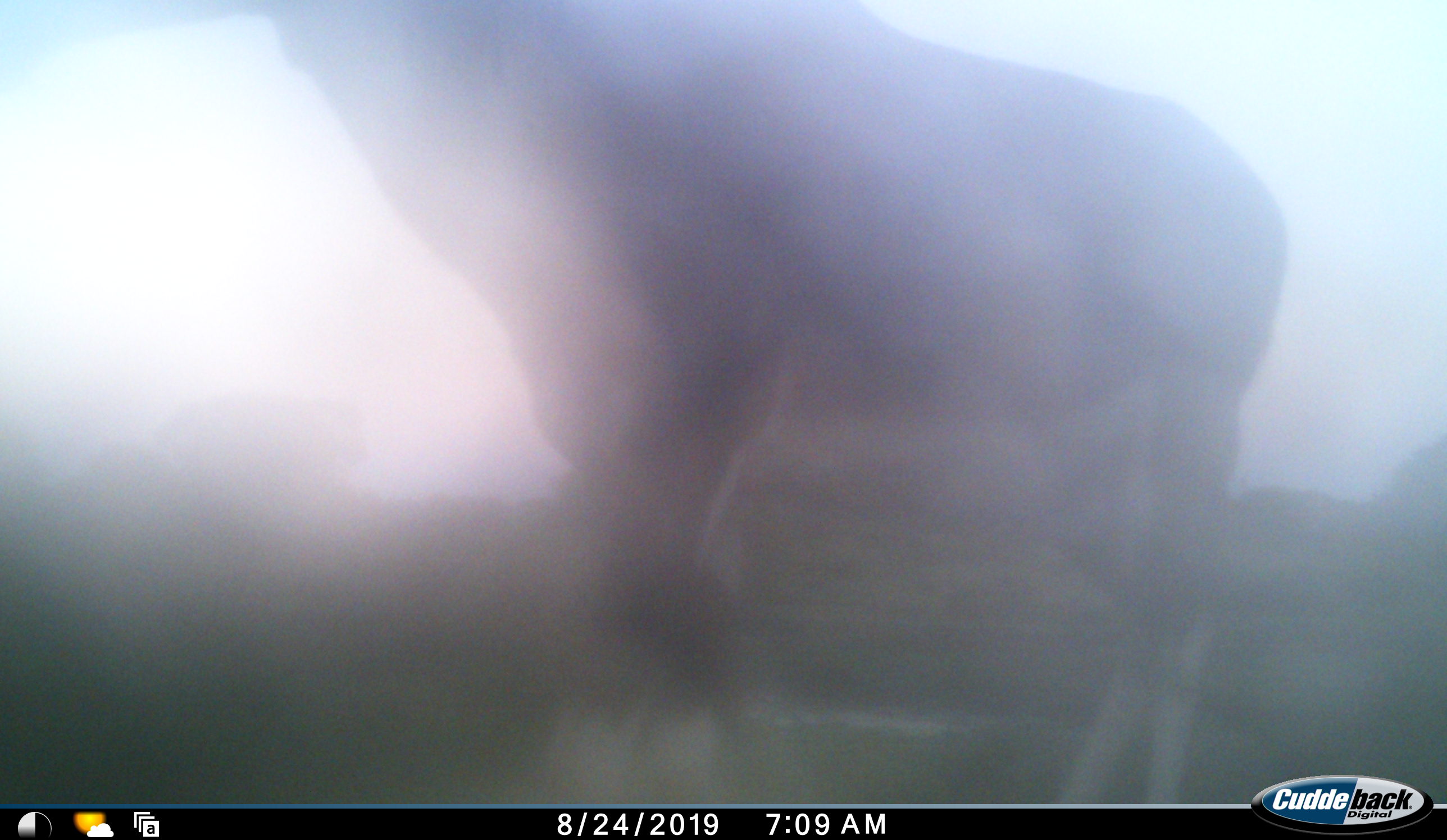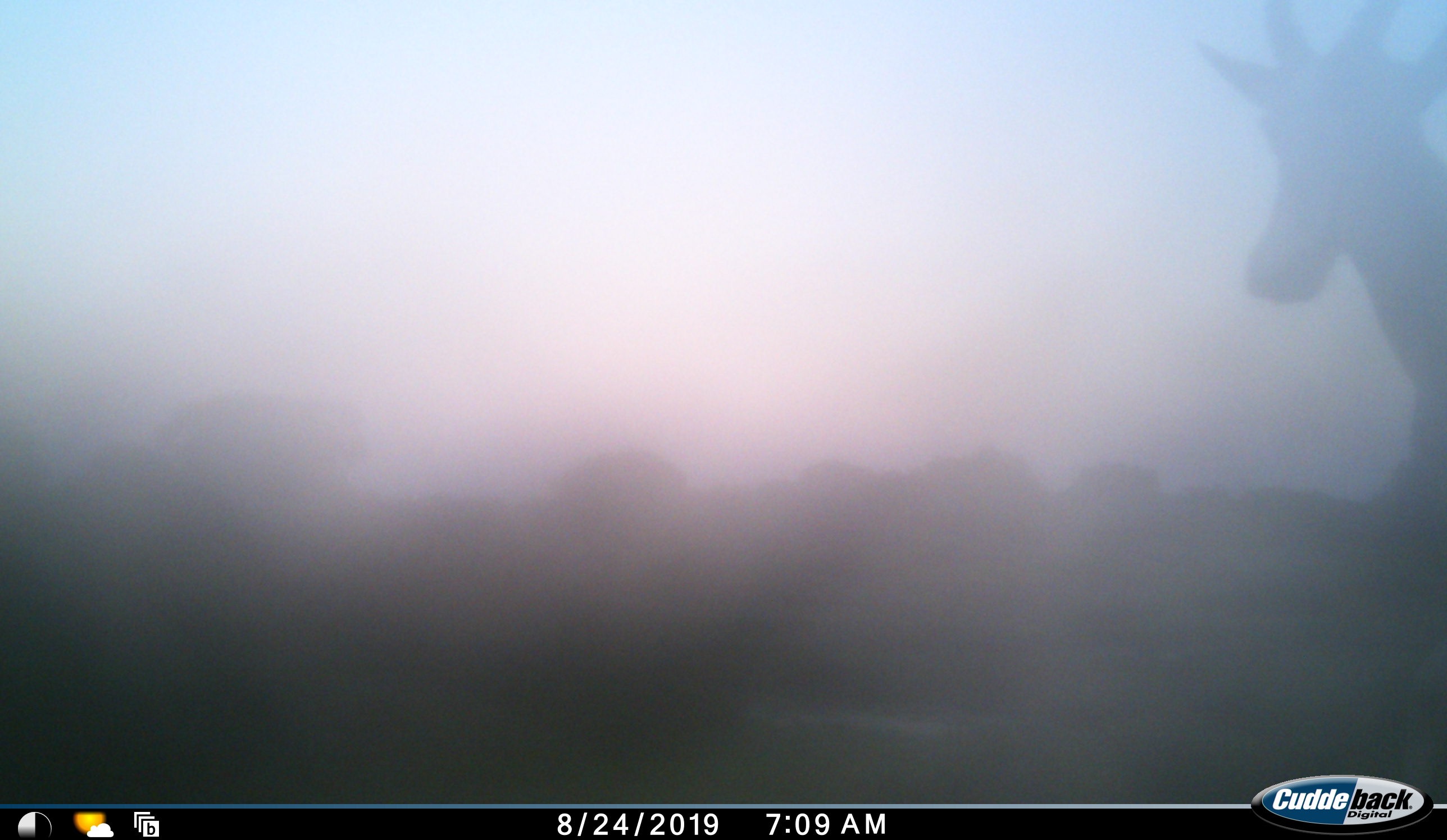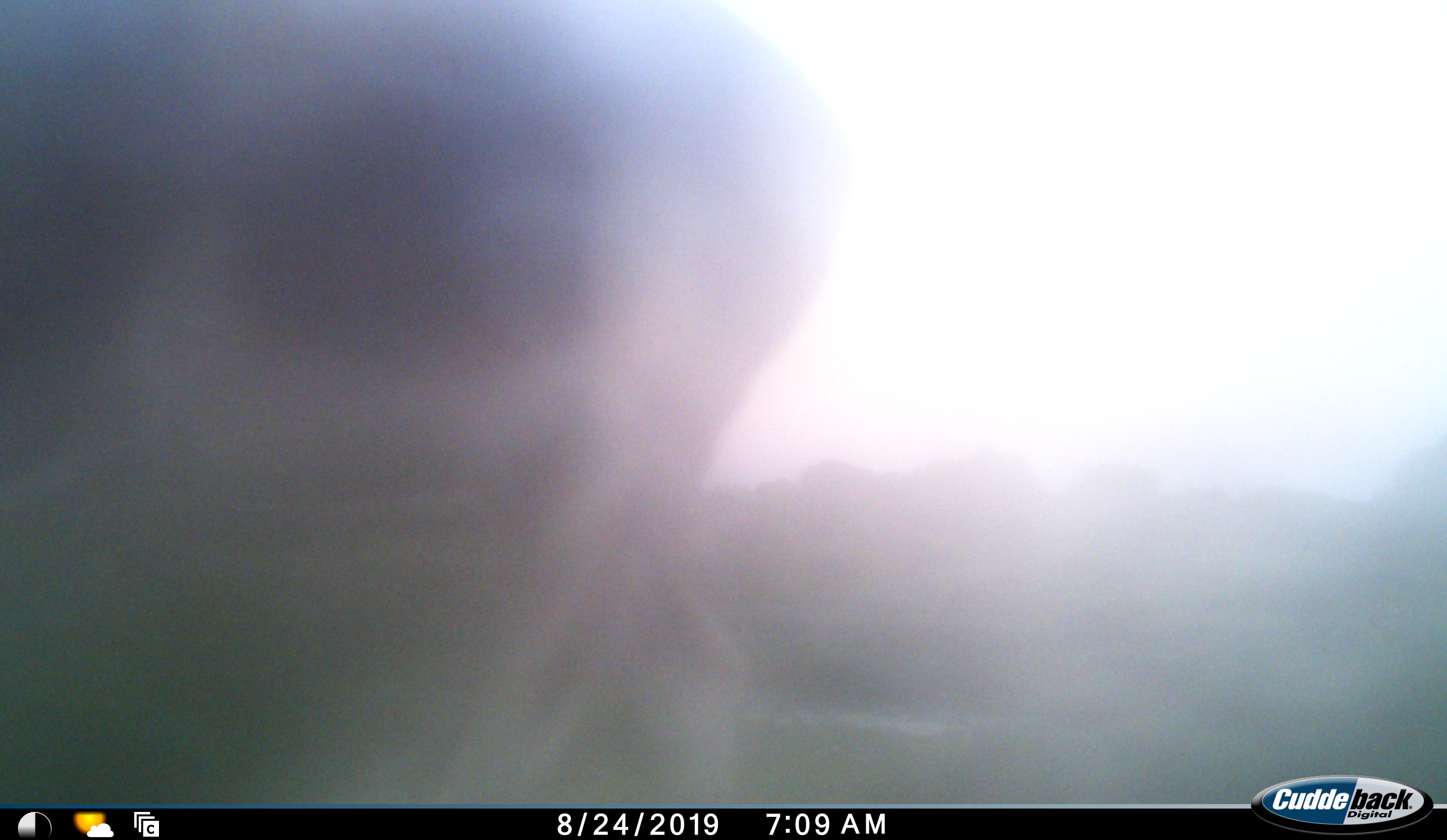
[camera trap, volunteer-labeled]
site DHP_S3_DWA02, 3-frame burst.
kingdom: Animalia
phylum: Chordata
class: Mammalia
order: Artiodactyla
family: Bovidae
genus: Damaliscus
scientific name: Damaliscus pygargus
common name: bontebok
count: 1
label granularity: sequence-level